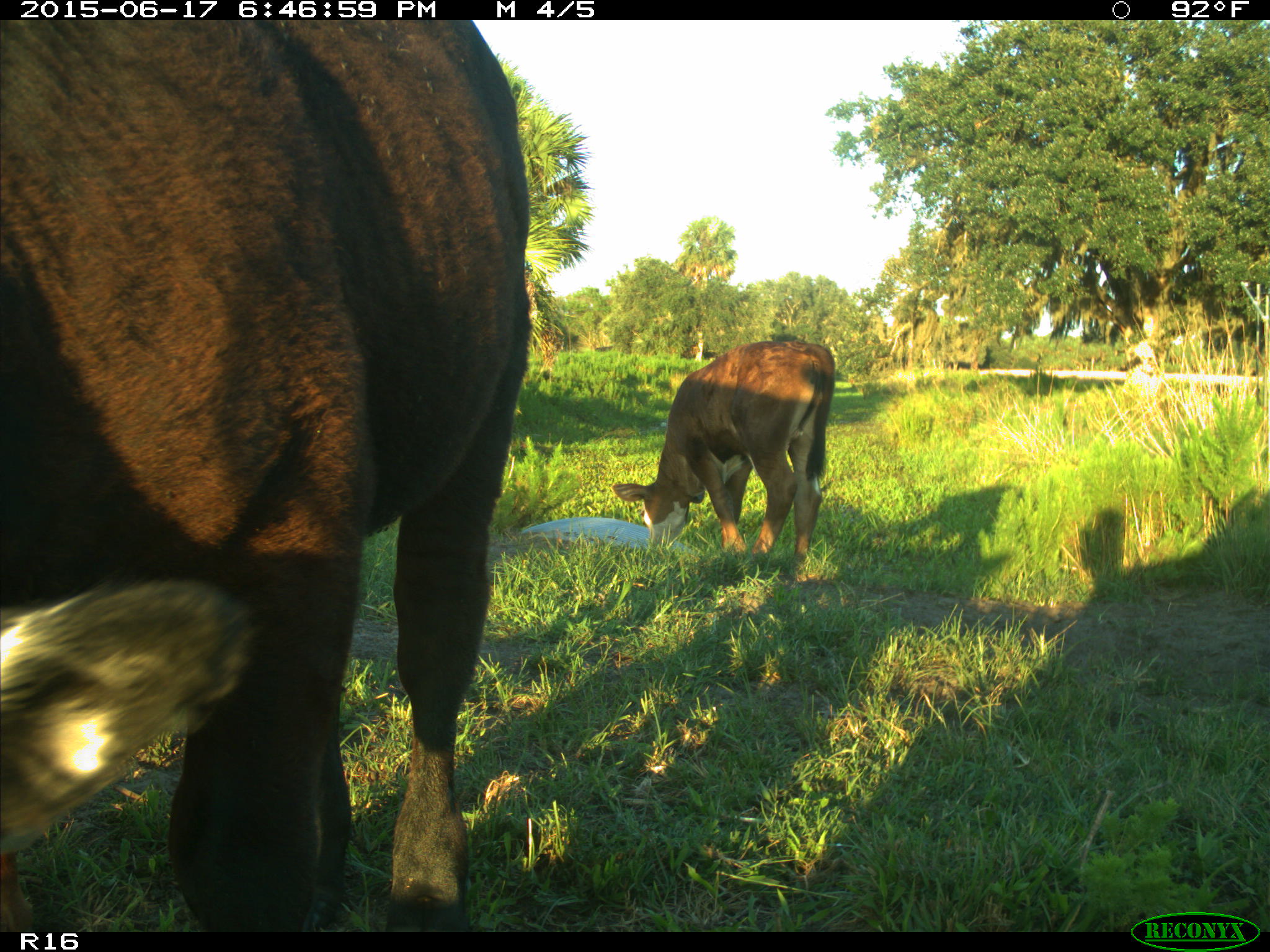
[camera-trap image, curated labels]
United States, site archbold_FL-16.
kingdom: Animalia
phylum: Chordata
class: Mammalia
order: Artiodactyla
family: Bovidae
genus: Bos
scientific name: Bos taurus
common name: domestic cow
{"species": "Bos taurus (domestic cow)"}